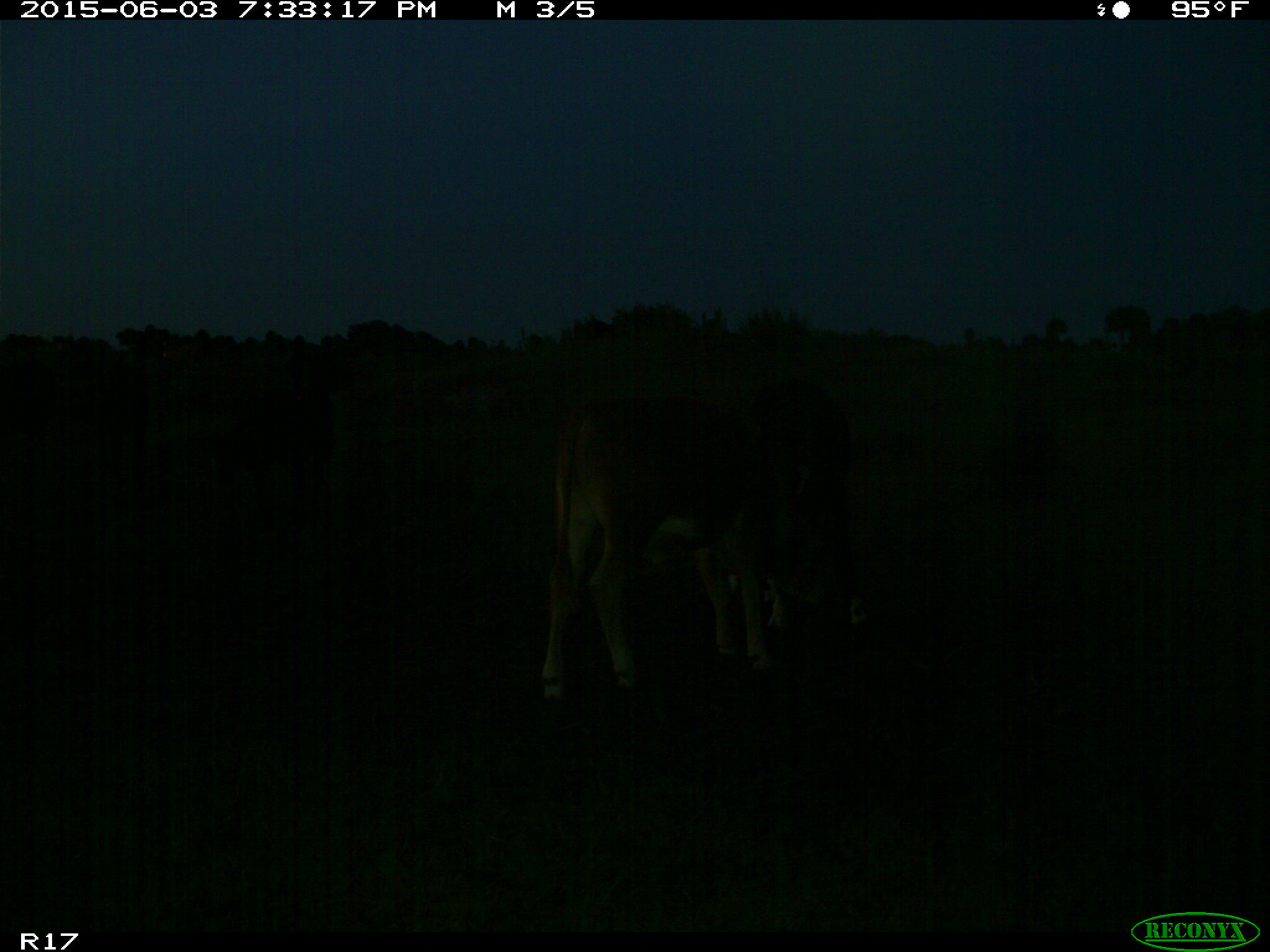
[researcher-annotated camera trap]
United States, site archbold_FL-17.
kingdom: Animalia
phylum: Chordata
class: Mammalia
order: Artiodactyla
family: Bovidae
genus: Bos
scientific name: Bos taurus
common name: domestic cow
Bos taurus (domestic cow).